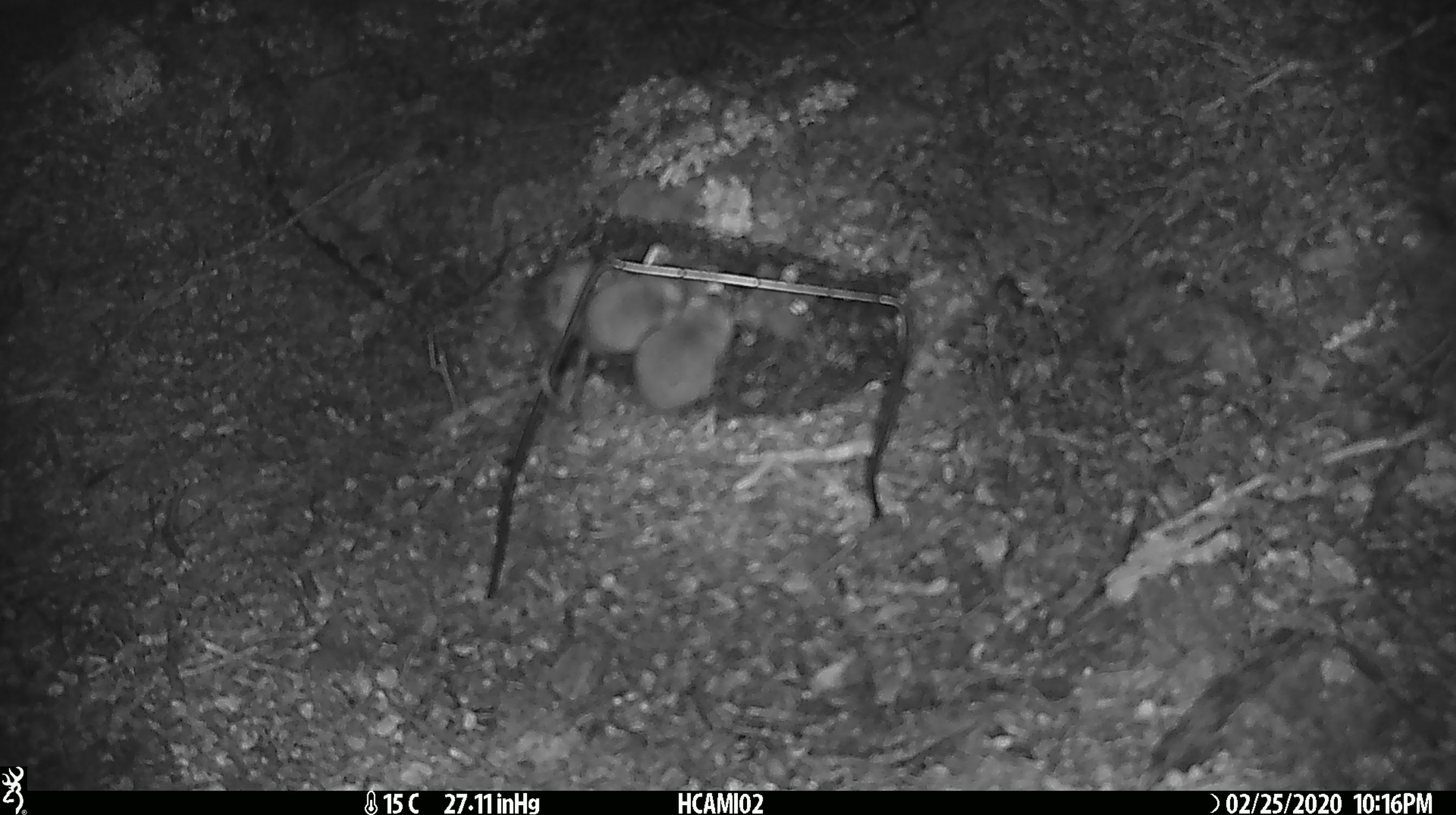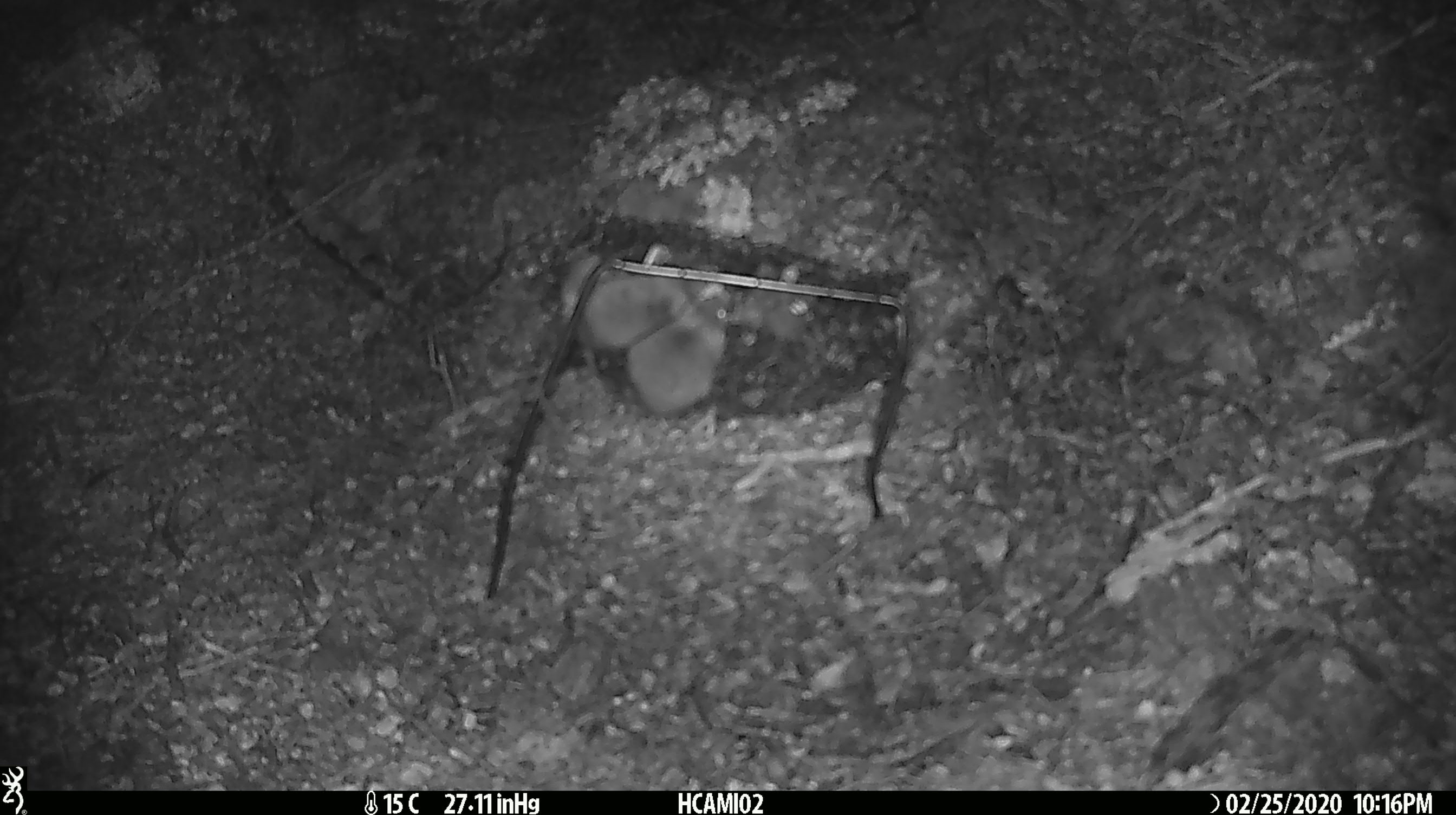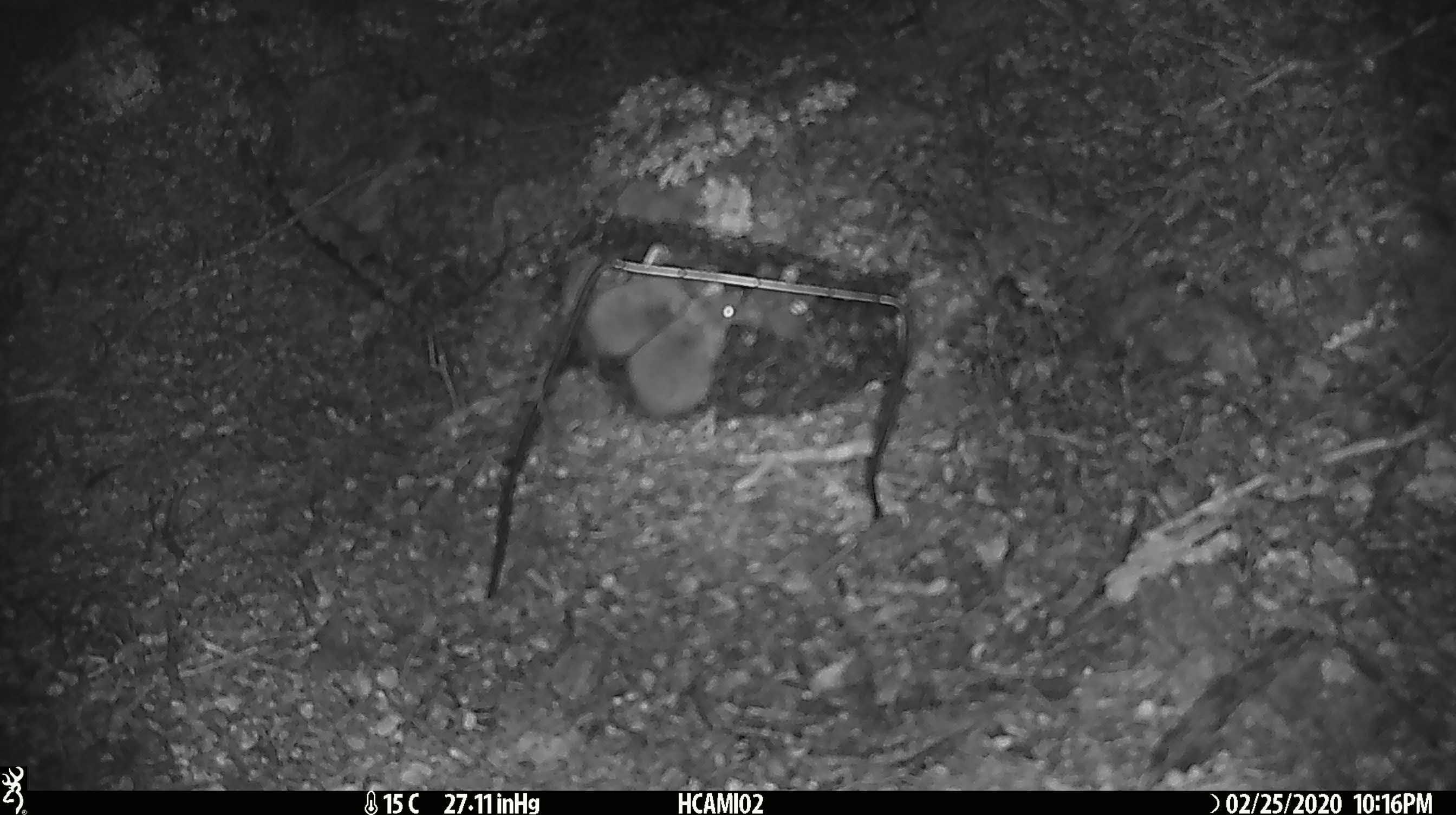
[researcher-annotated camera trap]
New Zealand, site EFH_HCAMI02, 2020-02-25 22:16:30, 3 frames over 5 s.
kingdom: Animalia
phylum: Chordata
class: Mammalia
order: Rodentia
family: Muridae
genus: Mus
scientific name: Mus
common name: mouse